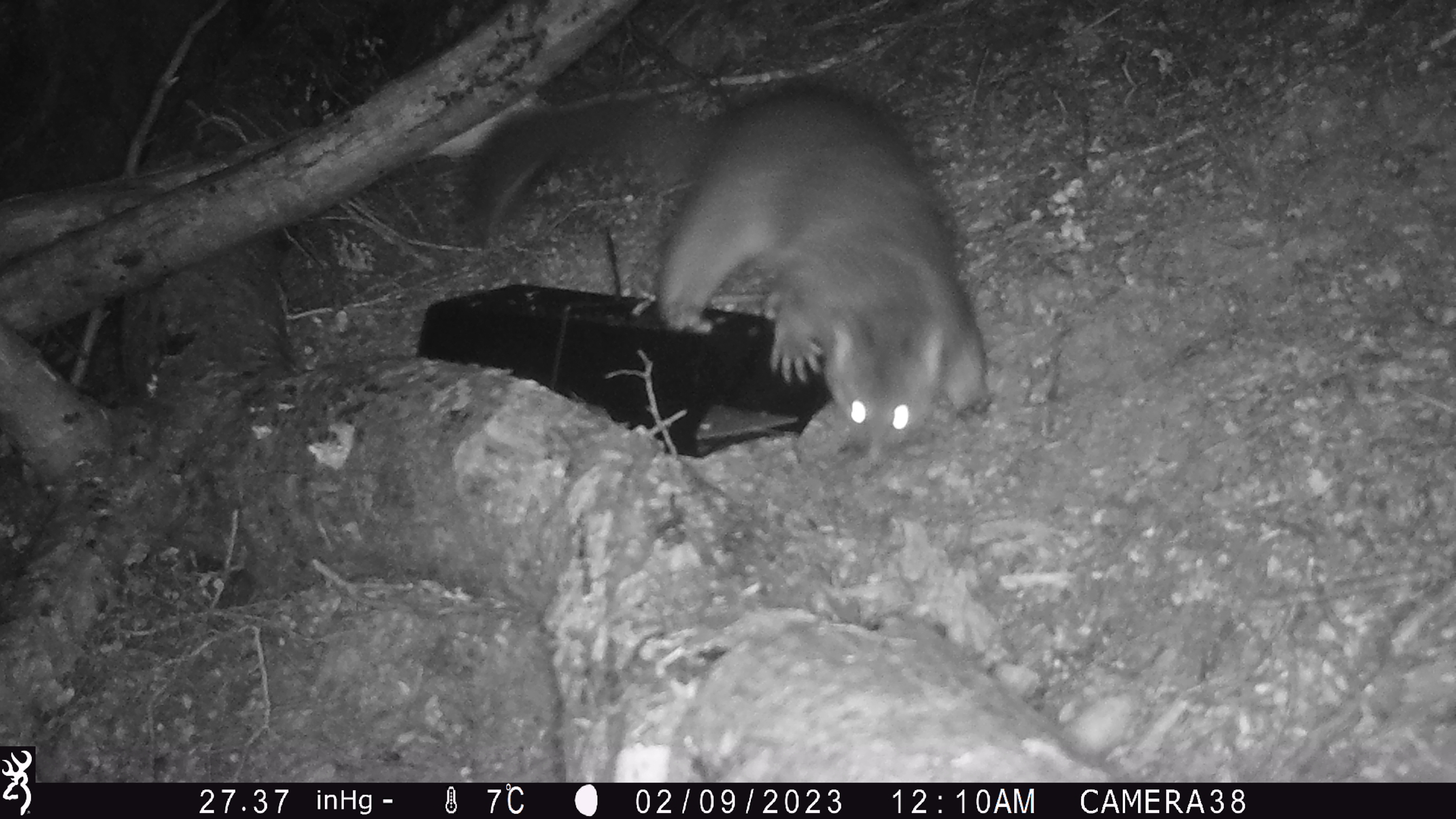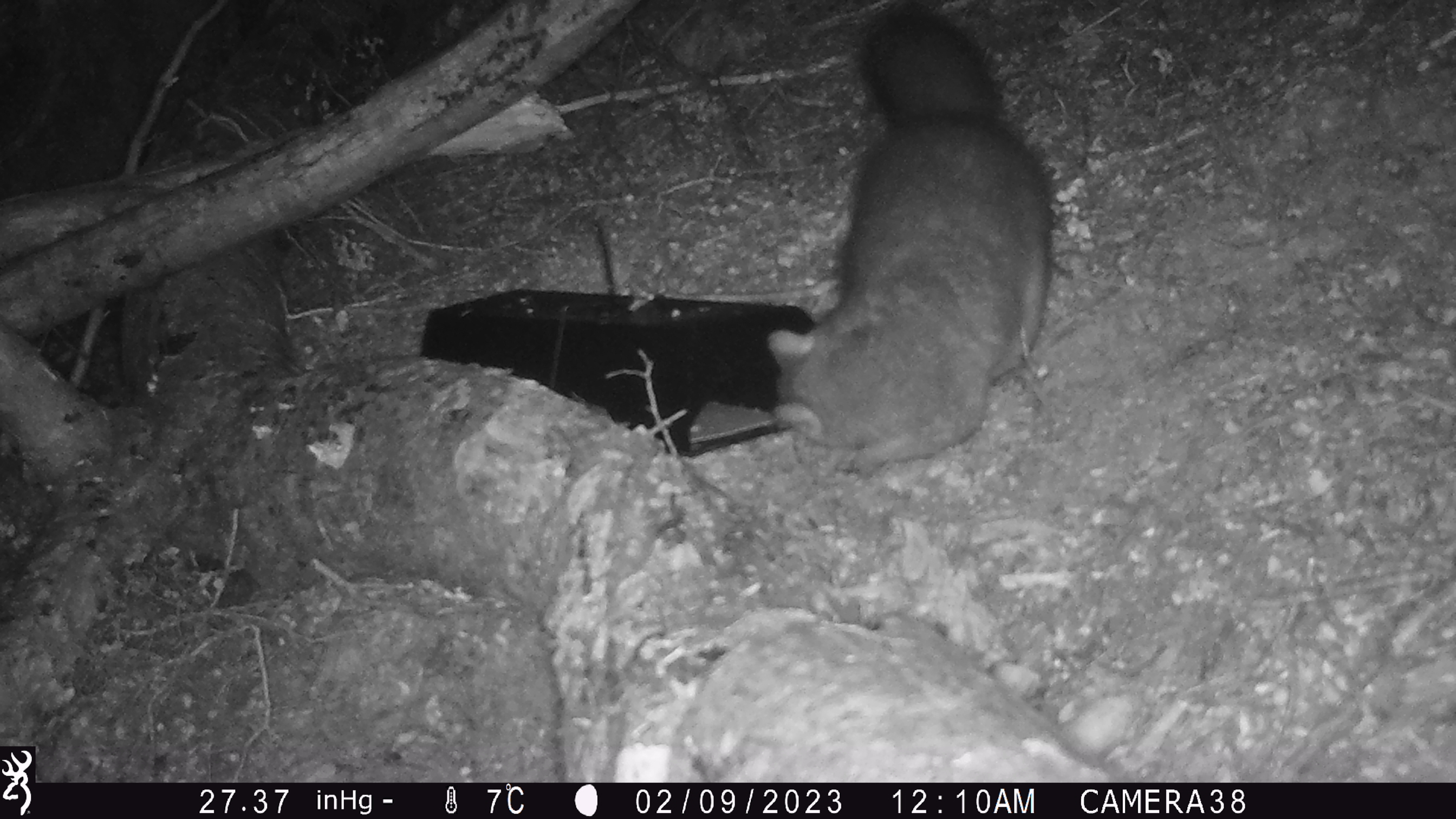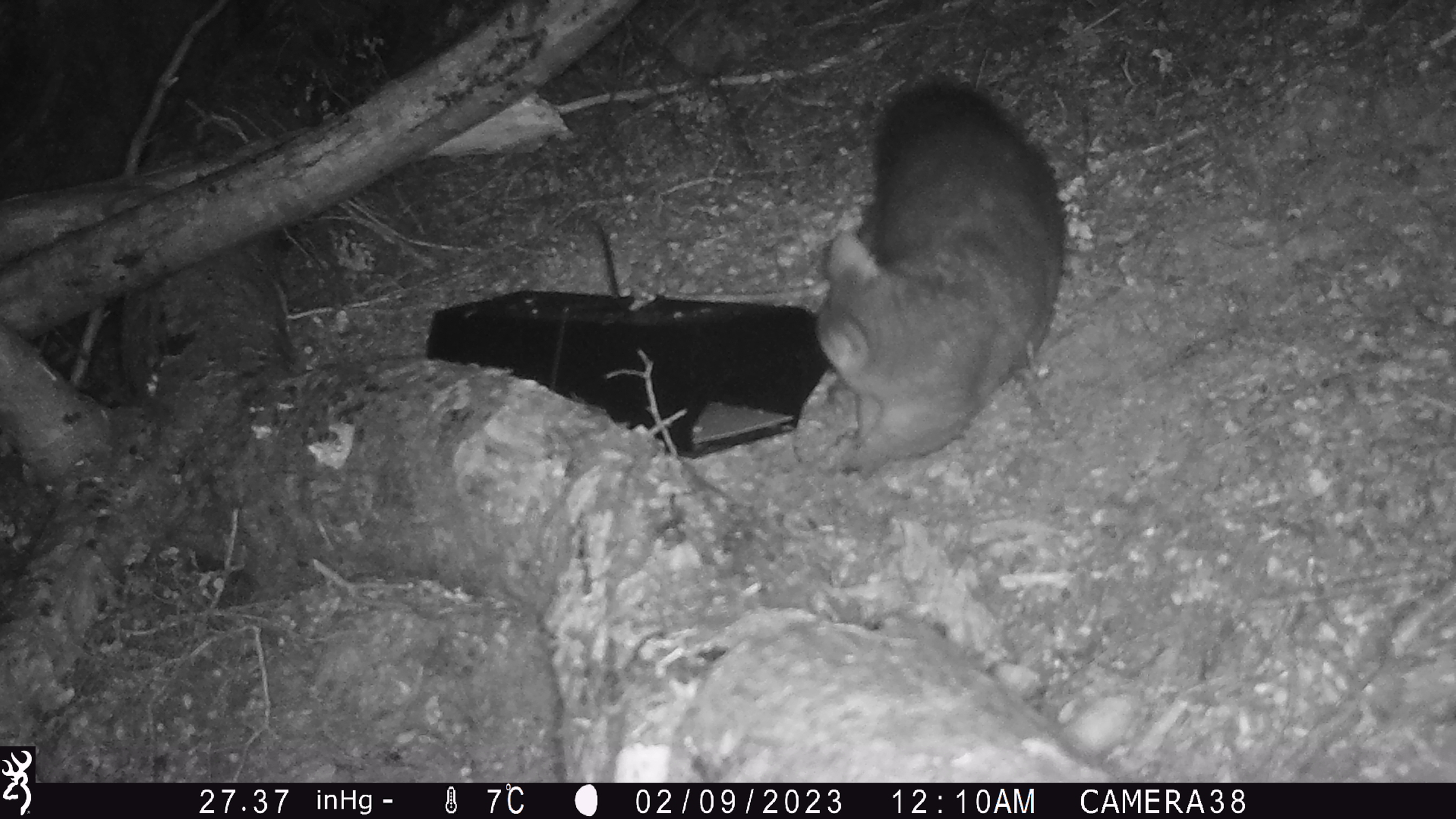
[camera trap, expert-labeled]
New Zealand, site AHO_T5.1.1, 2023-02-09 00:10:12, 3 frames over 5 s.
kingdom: Animalia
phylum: Chordata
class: Mammalia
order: Carnivora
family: Mustelidae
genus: Mustela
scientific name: Mustela erminea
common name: stoat